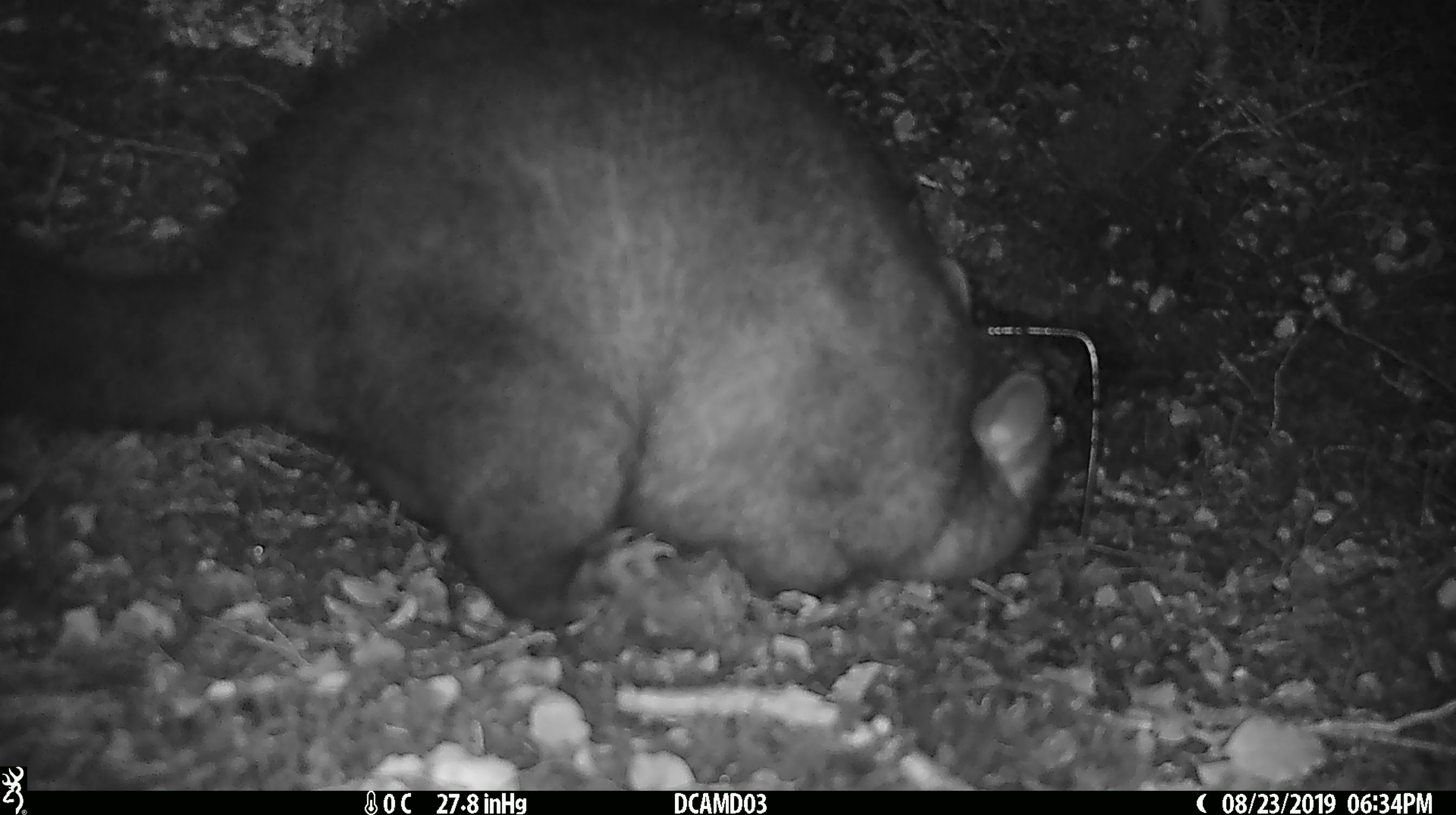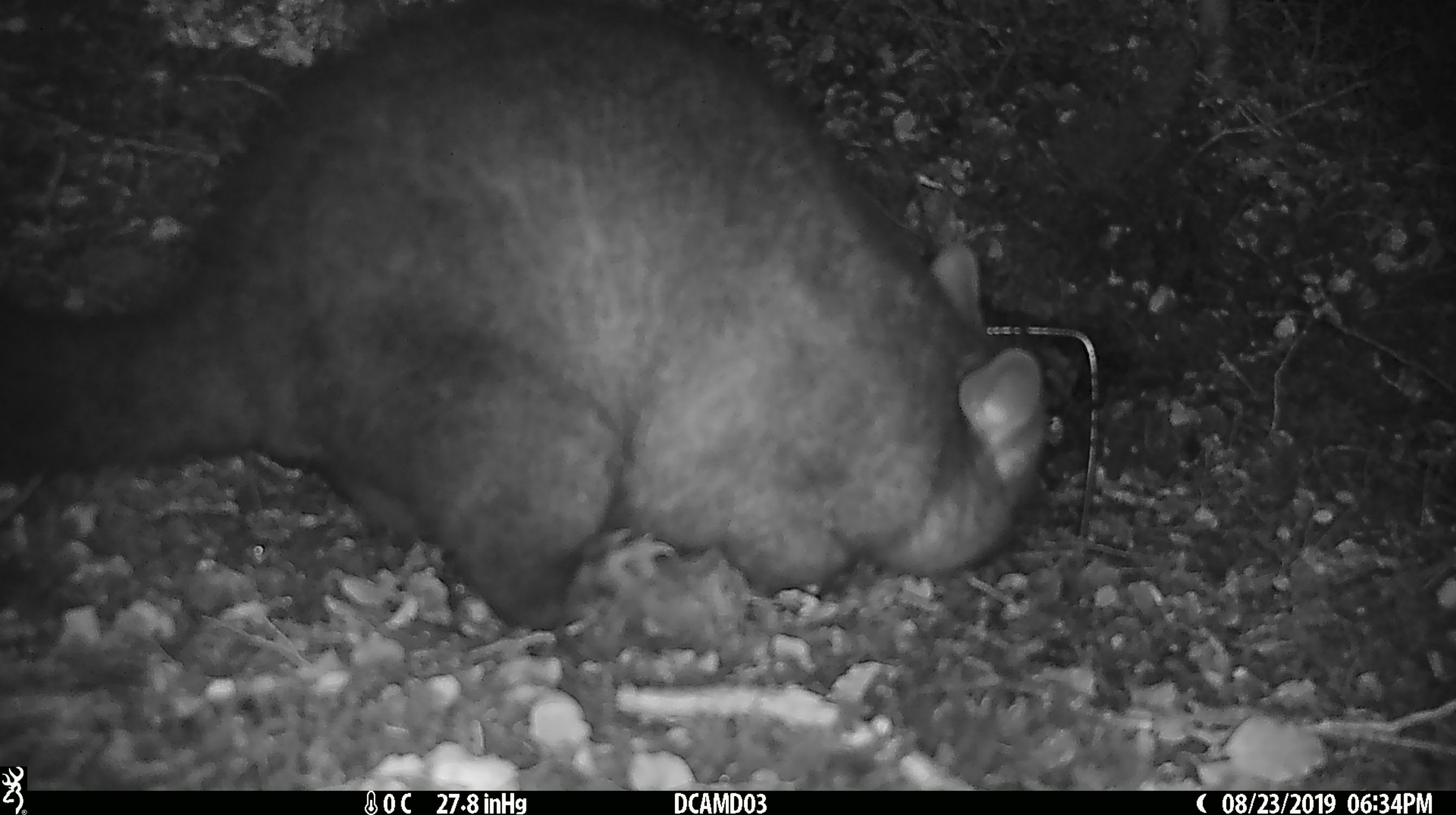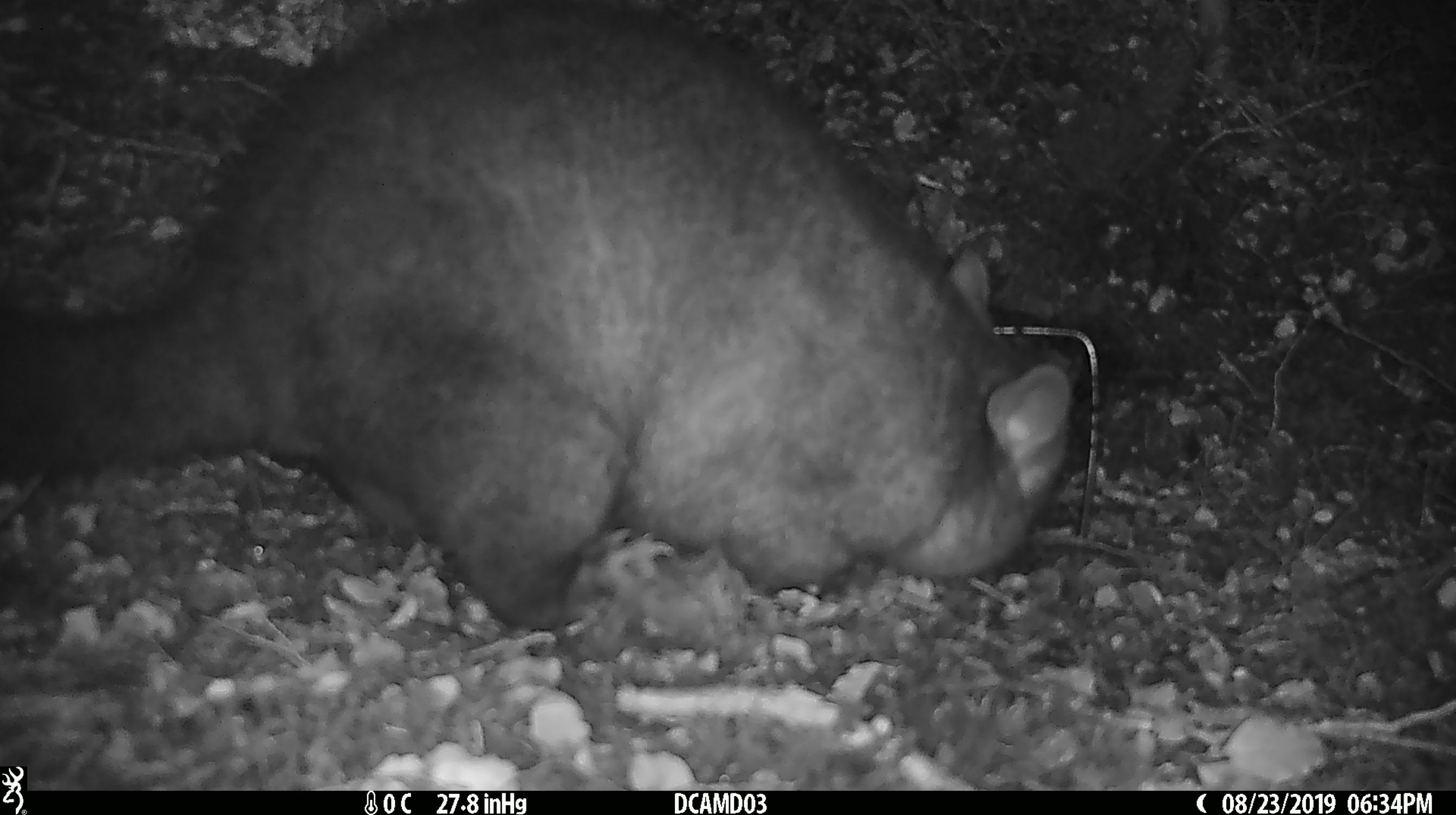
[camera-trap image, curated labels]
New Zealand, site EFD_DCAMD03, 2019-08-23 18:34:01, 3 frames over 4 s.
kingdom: Animalia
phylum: Chordata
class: Mammalia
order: Diprotodontia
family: Phalangeridae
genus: Trichosurus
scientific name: Trichosurus vulpecula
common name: common brushtail possum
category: possum